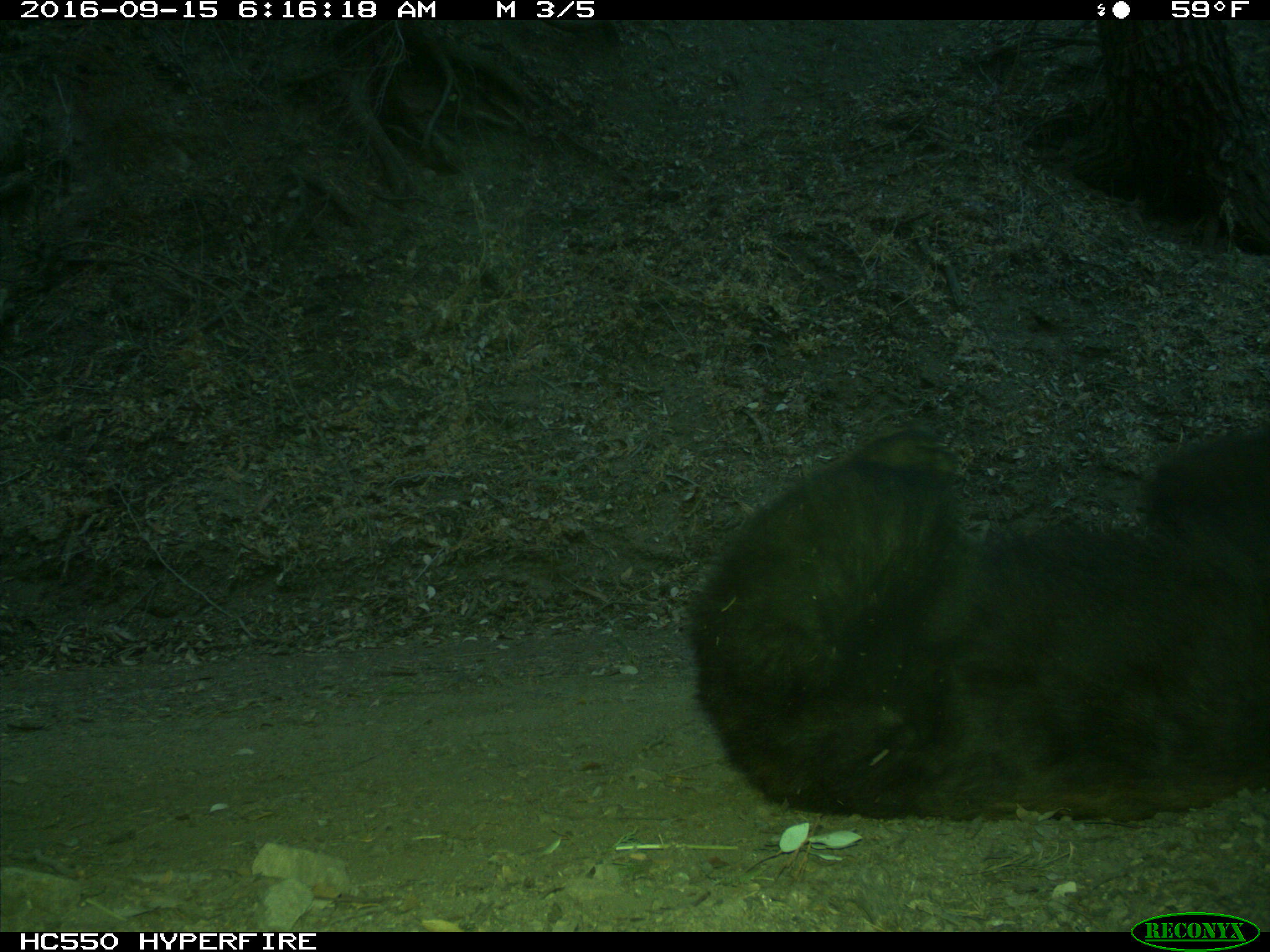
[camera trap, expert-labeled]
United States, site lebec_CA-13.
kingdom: Animalia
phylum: Chordata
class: Mammalia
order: Carnivora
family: Ursidae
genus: Ursus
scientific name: Ursus americanus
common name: american black bear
Ursus americanus (american black bear).